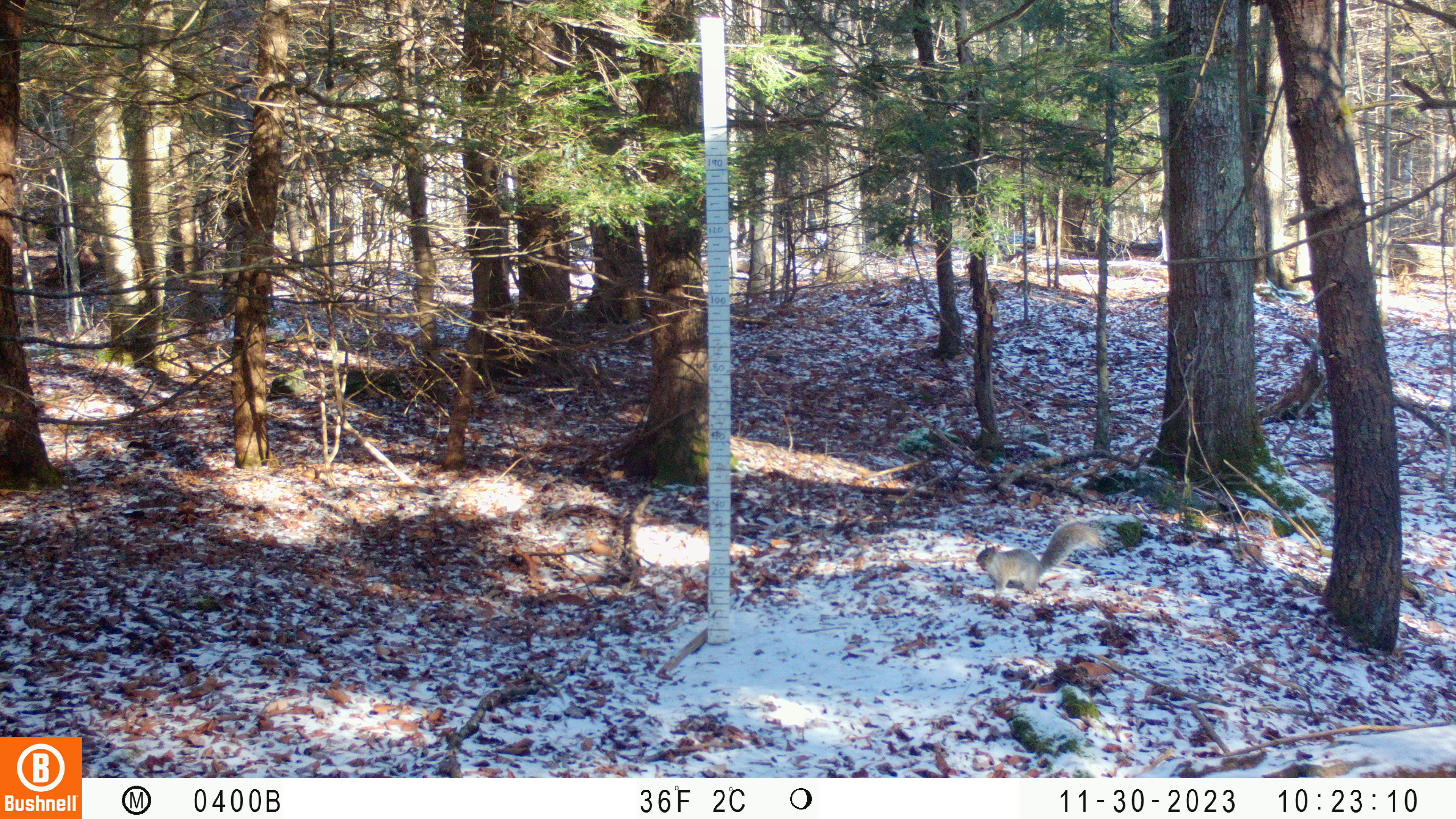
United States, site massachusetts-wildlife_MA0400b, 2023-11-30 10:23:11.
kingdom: Animalia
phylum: Chordata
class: Mammalia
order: Rodentia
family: Sciuridae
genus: Sciurus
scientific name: Sciurus carolinensis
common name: gray squirrel